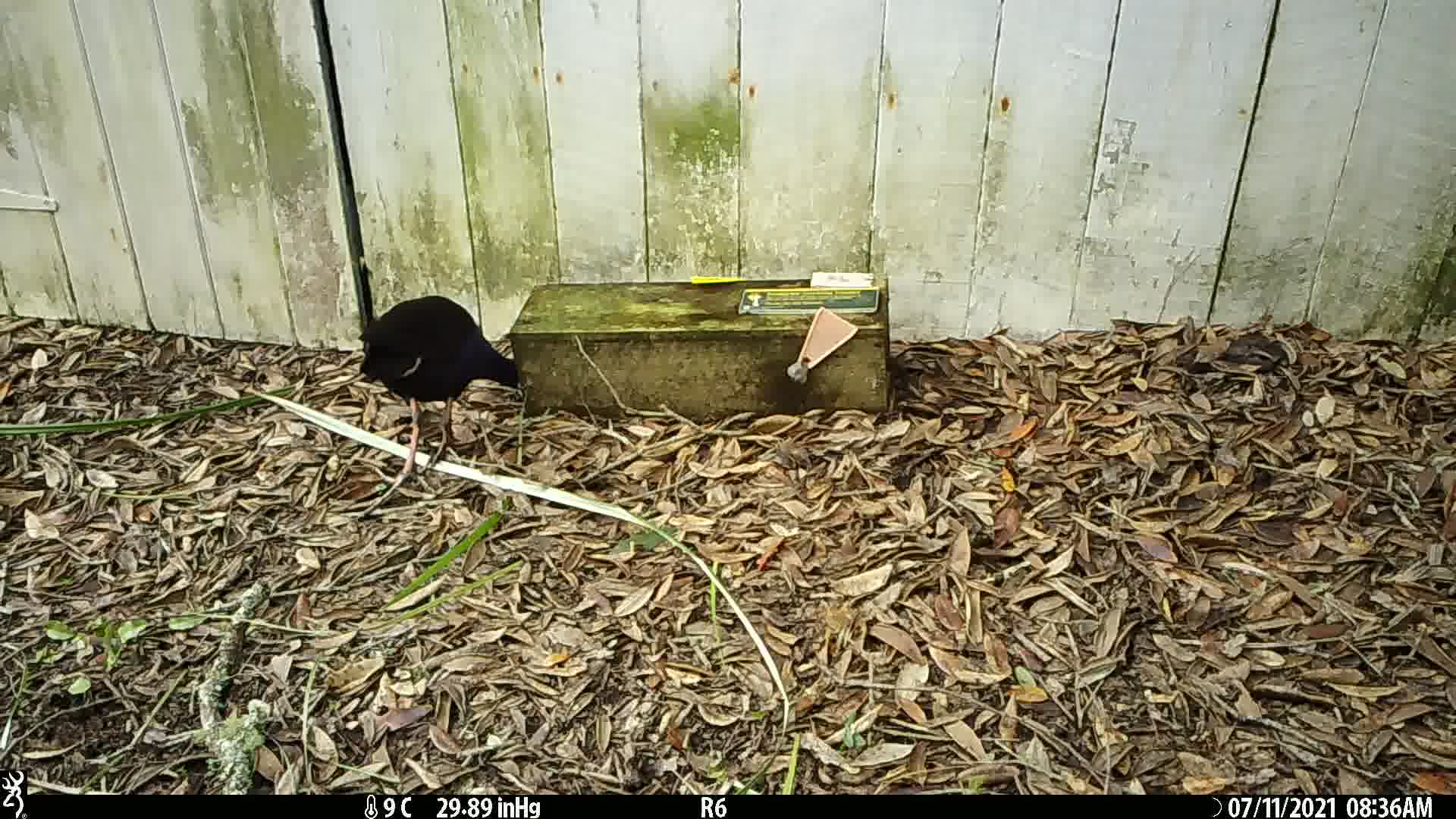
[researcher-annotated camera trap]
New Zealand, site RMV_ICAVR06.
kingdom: Animalia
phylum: Chordata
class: Aves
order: Gruiformes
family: Rallidae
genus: Porphyrio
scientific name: Porphyrio melanotus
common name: australasian swamphen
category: pukeko